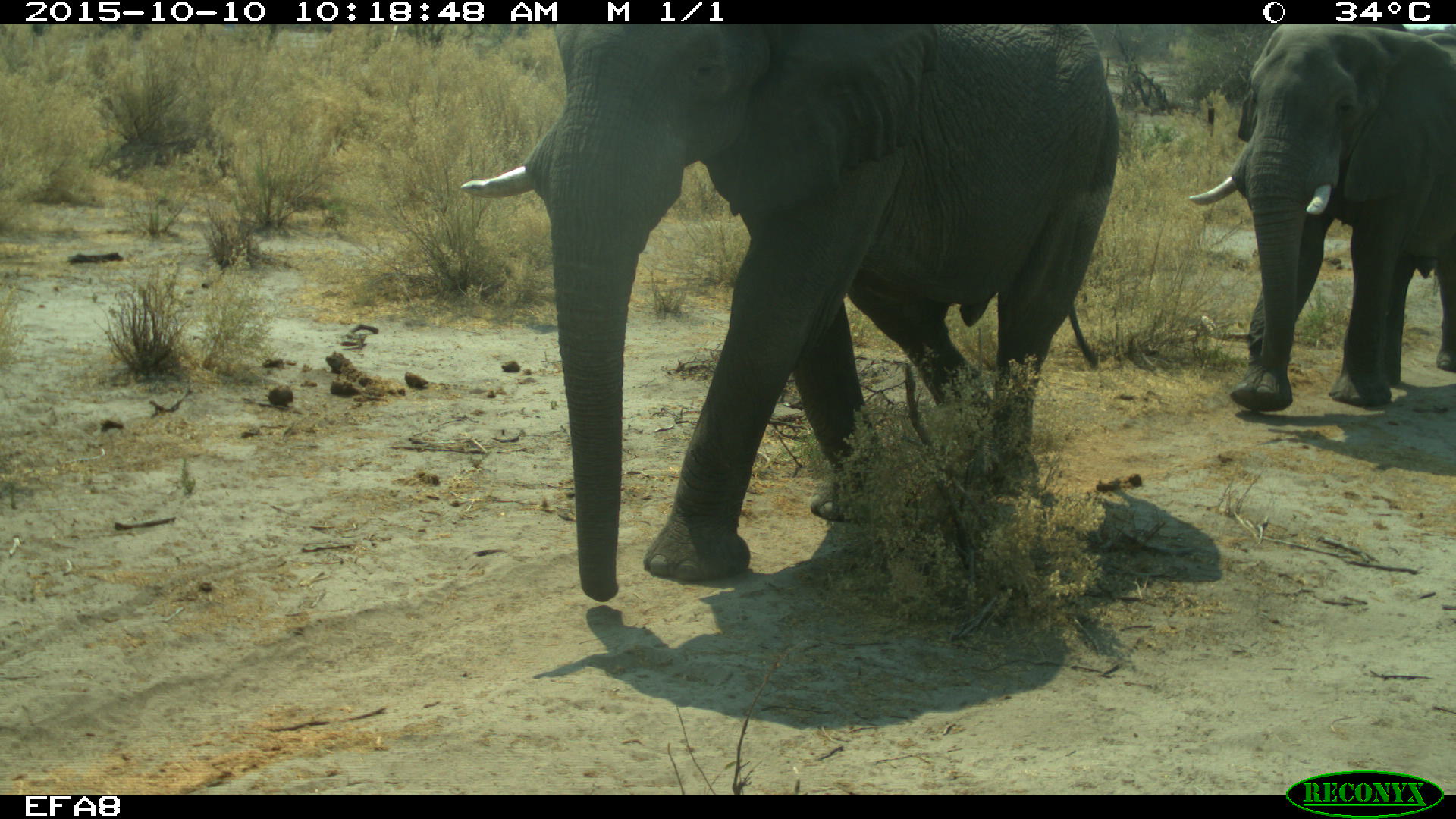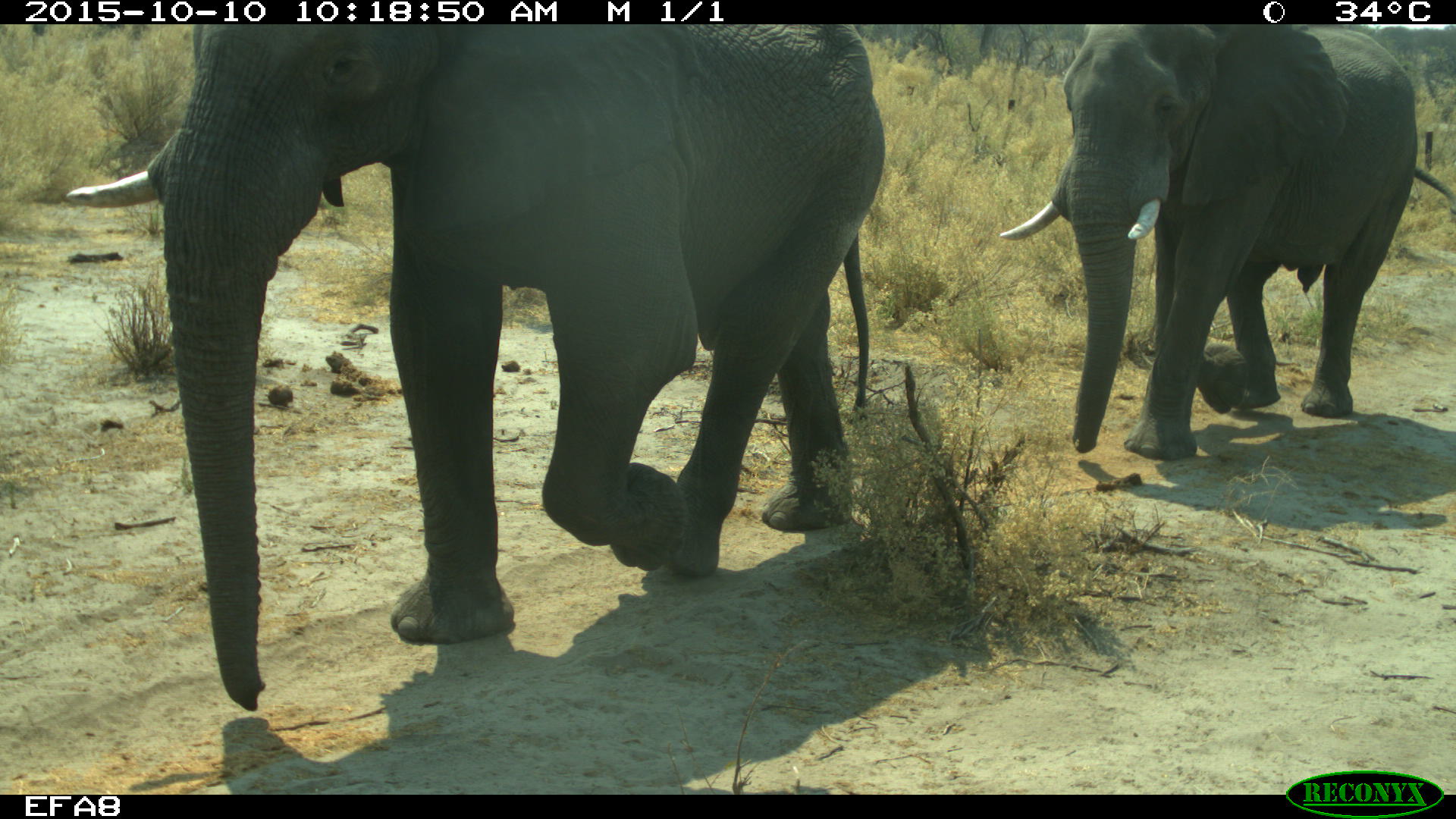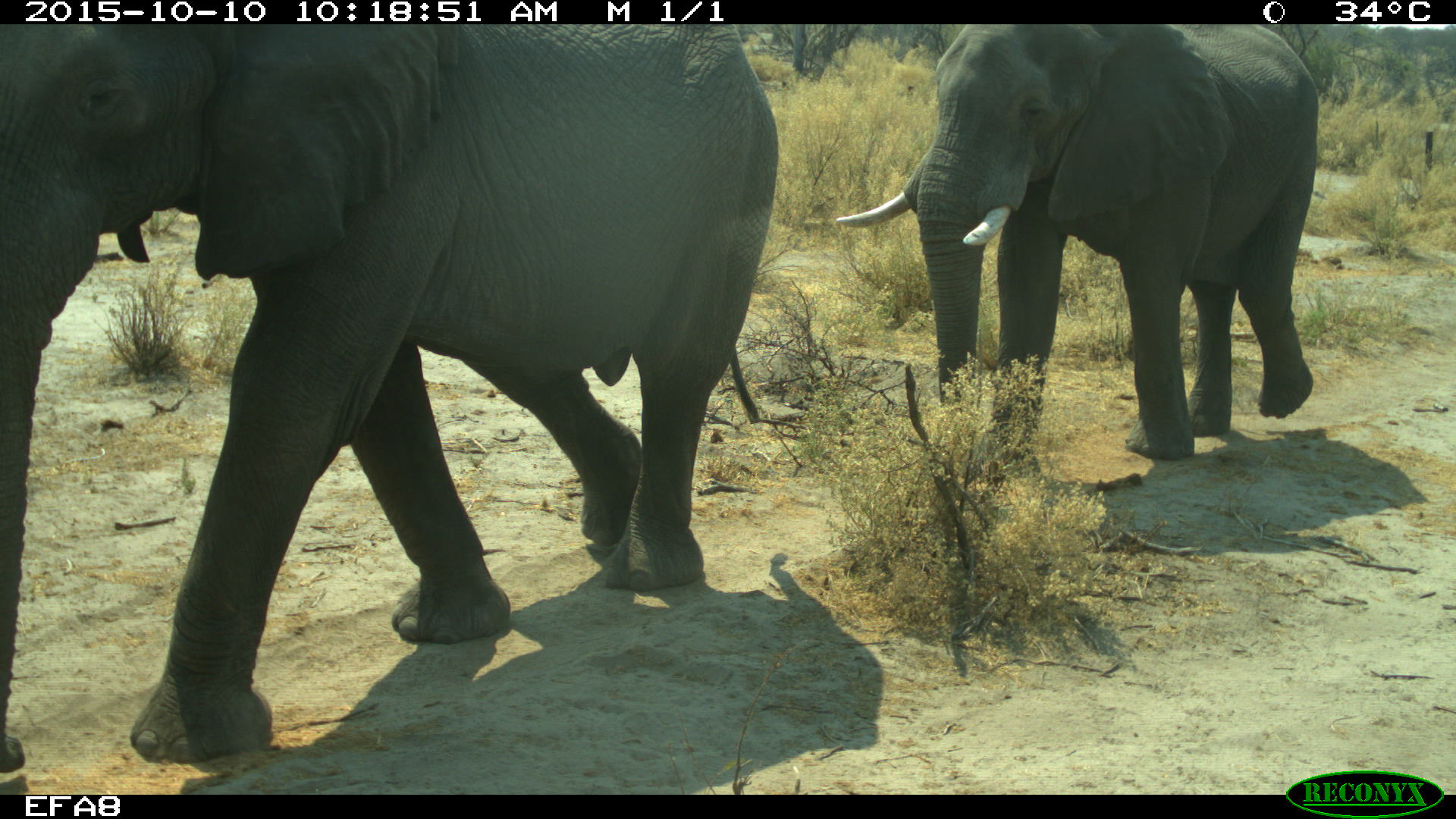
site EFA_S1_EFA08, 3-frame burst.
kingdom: Animalia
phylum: Chordata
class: Mammalia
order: Proboscidea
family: Elephantidae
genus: Loxodonta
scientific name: Loxodonta africana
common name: african bush elephant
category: elephant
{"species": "elephant (african bush elephant) (Loxodonta africana)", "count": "2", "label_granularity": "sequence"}